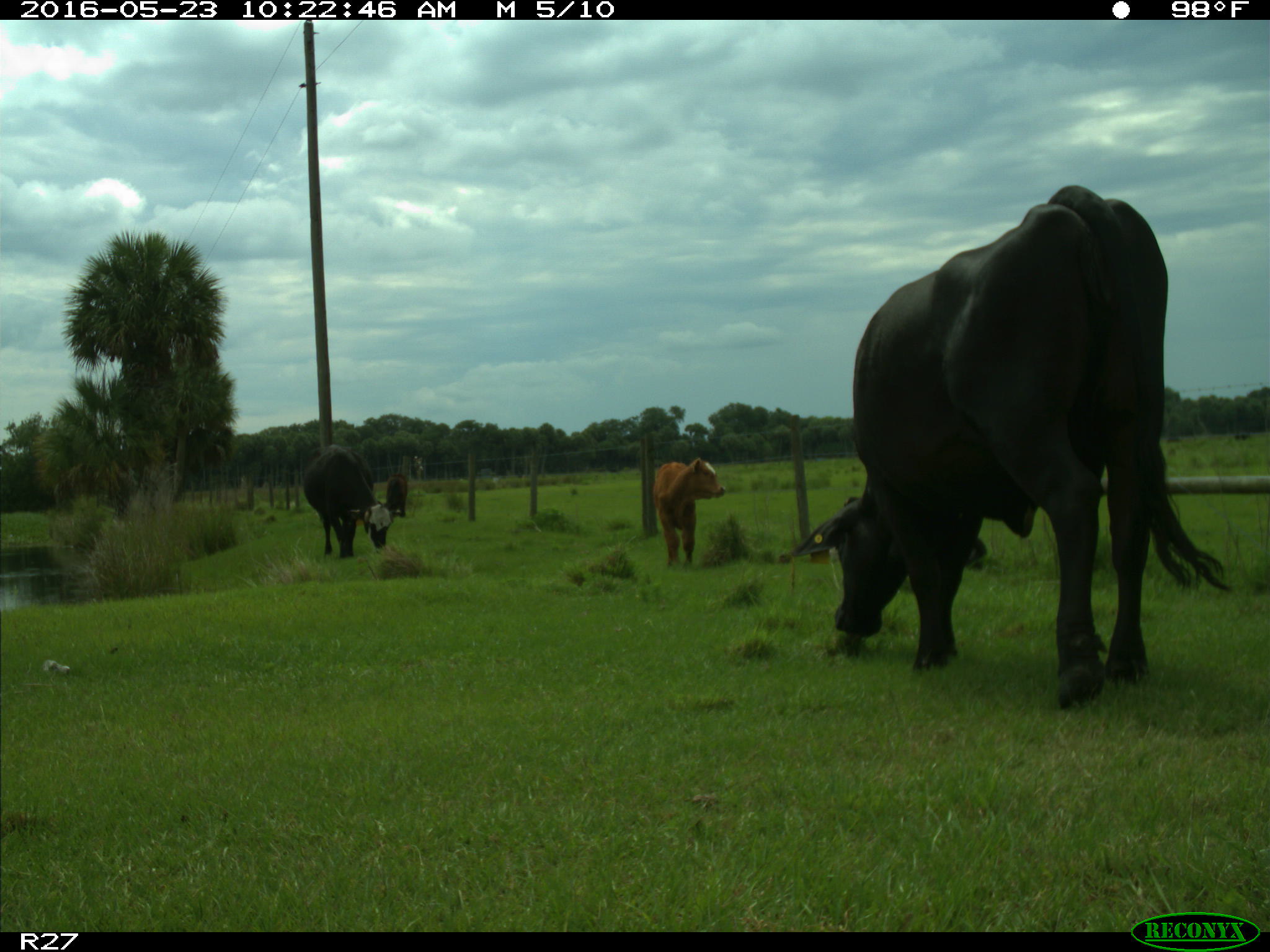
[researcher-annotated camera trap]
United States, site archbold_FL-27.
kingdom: Animalia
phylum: Chordata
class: Mammalia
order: Artiodactyla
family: Bovidae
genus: Bos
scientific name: Bos taurus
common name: domestic cow